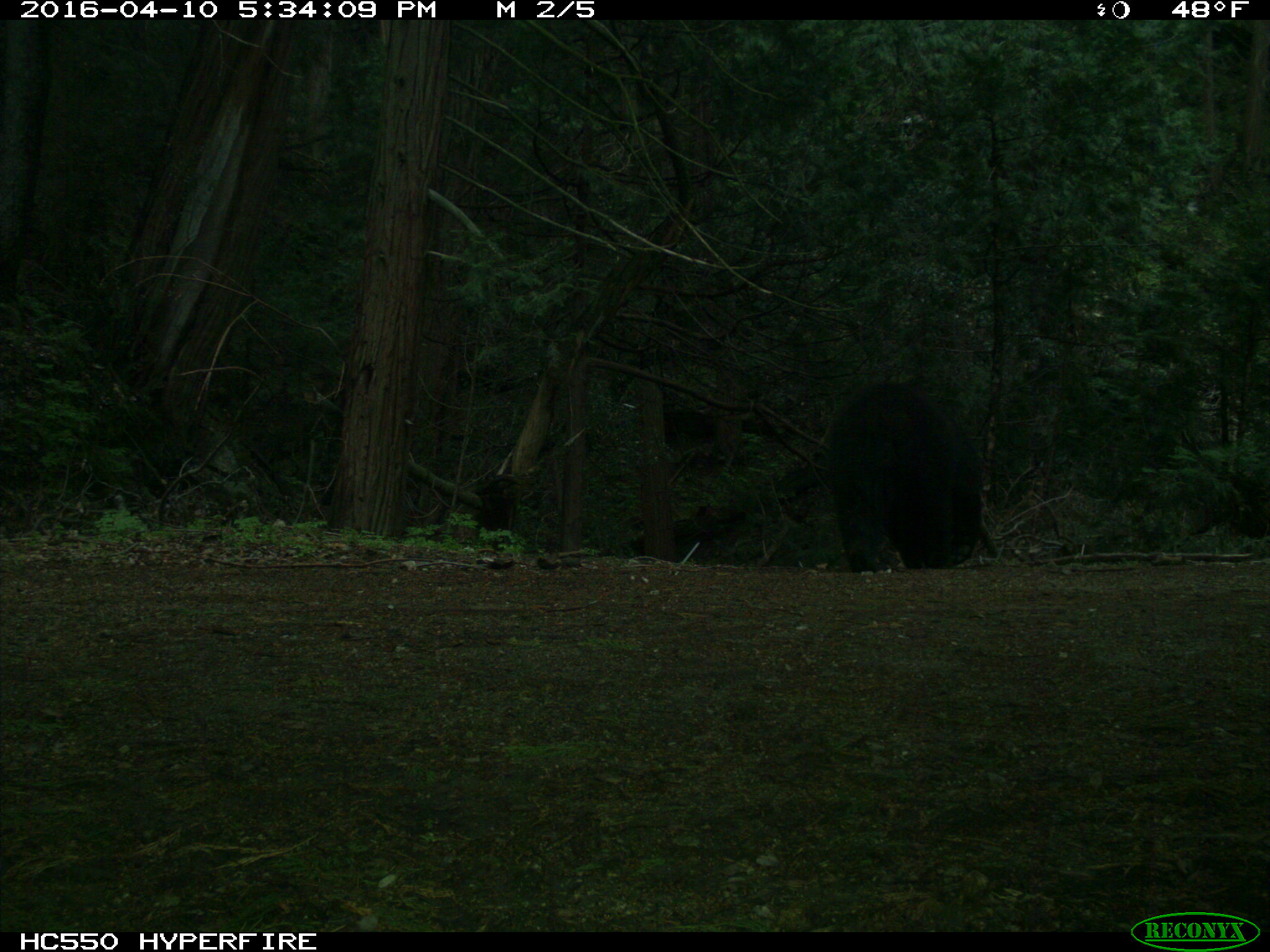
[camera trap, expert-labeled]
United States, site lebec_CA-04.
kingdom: Animalia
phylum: Chordata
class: Mammalia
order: Carnivora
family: Ursidae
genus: Ursus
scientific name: Ursus americanus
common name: american black bear